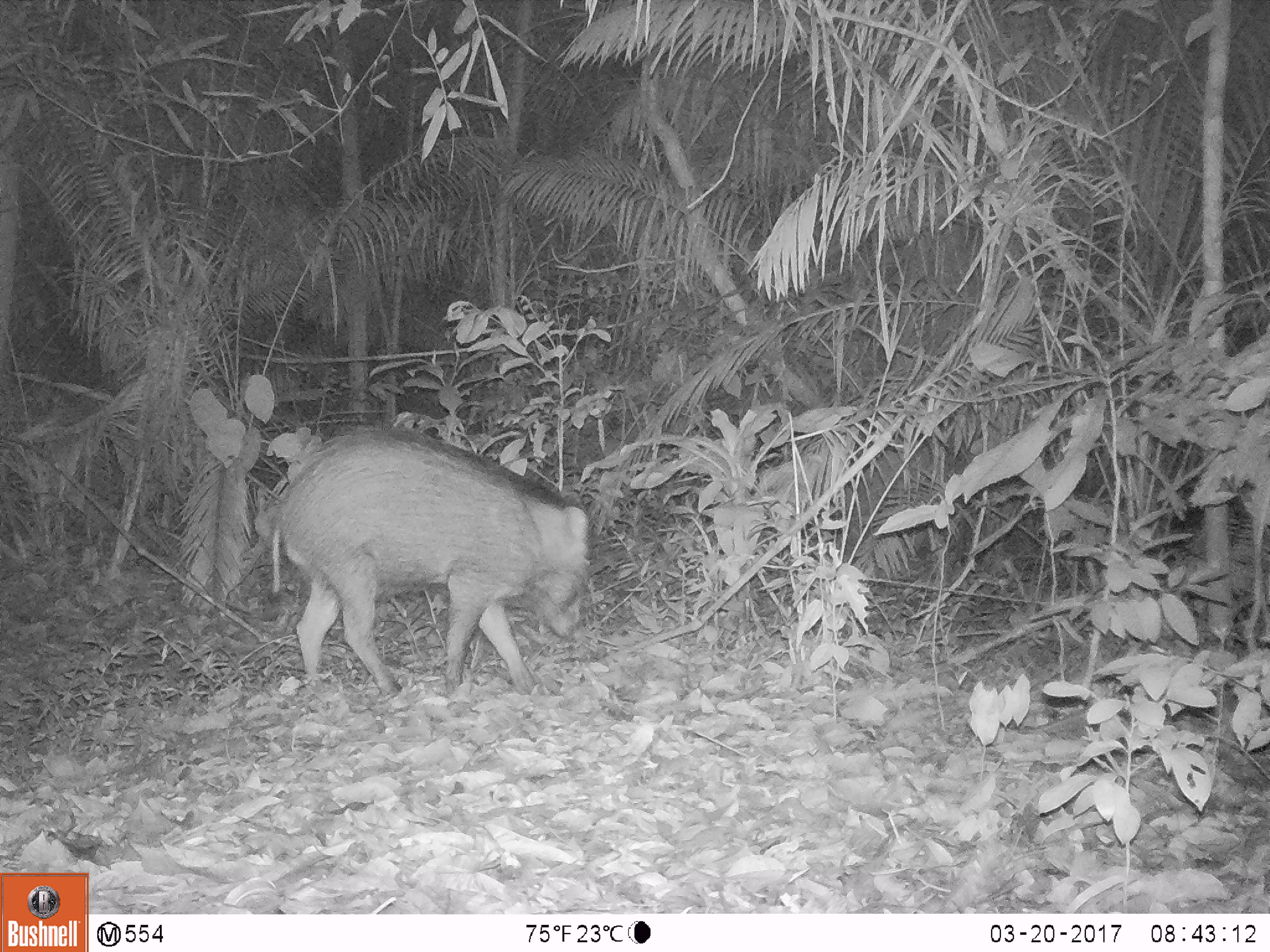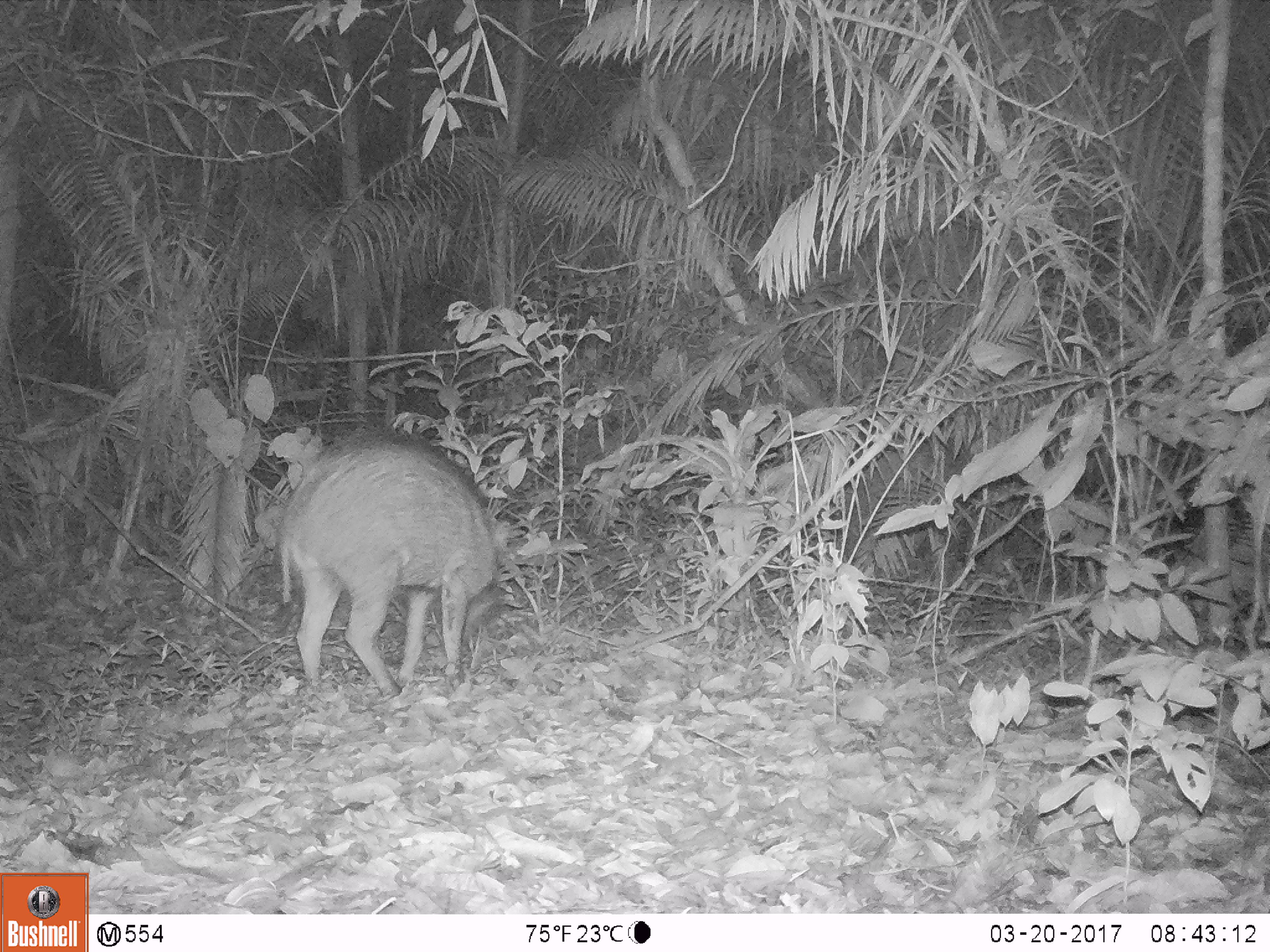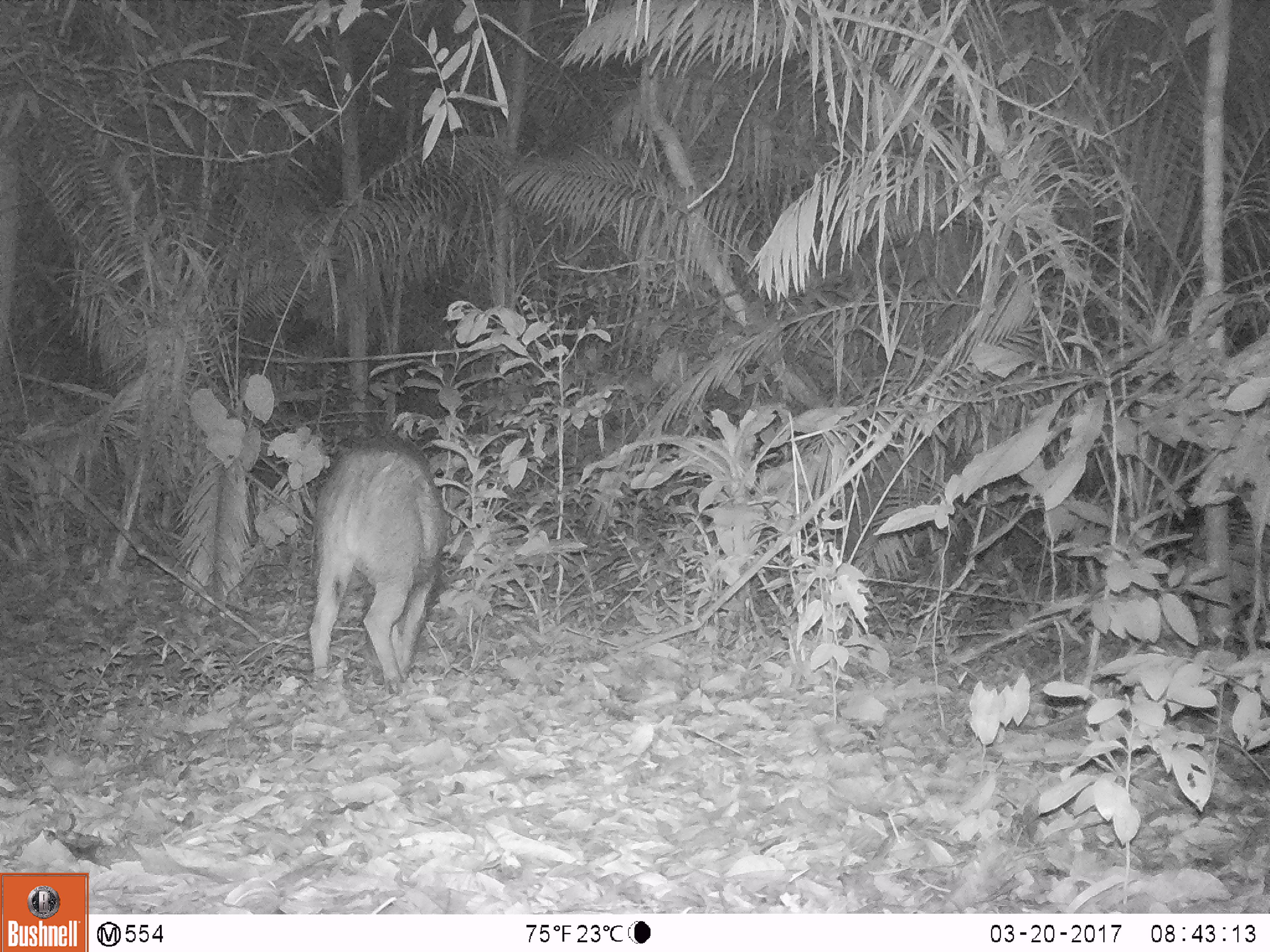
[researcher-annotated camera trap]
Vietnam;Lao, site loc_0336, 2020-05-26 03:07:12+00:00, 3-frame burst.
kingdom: Animalia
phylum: Chordata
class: Mammalia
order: Artiodactyla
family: Suidae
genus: Sus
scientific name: Sus scrofa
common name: eurasian wild pig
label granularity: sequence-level